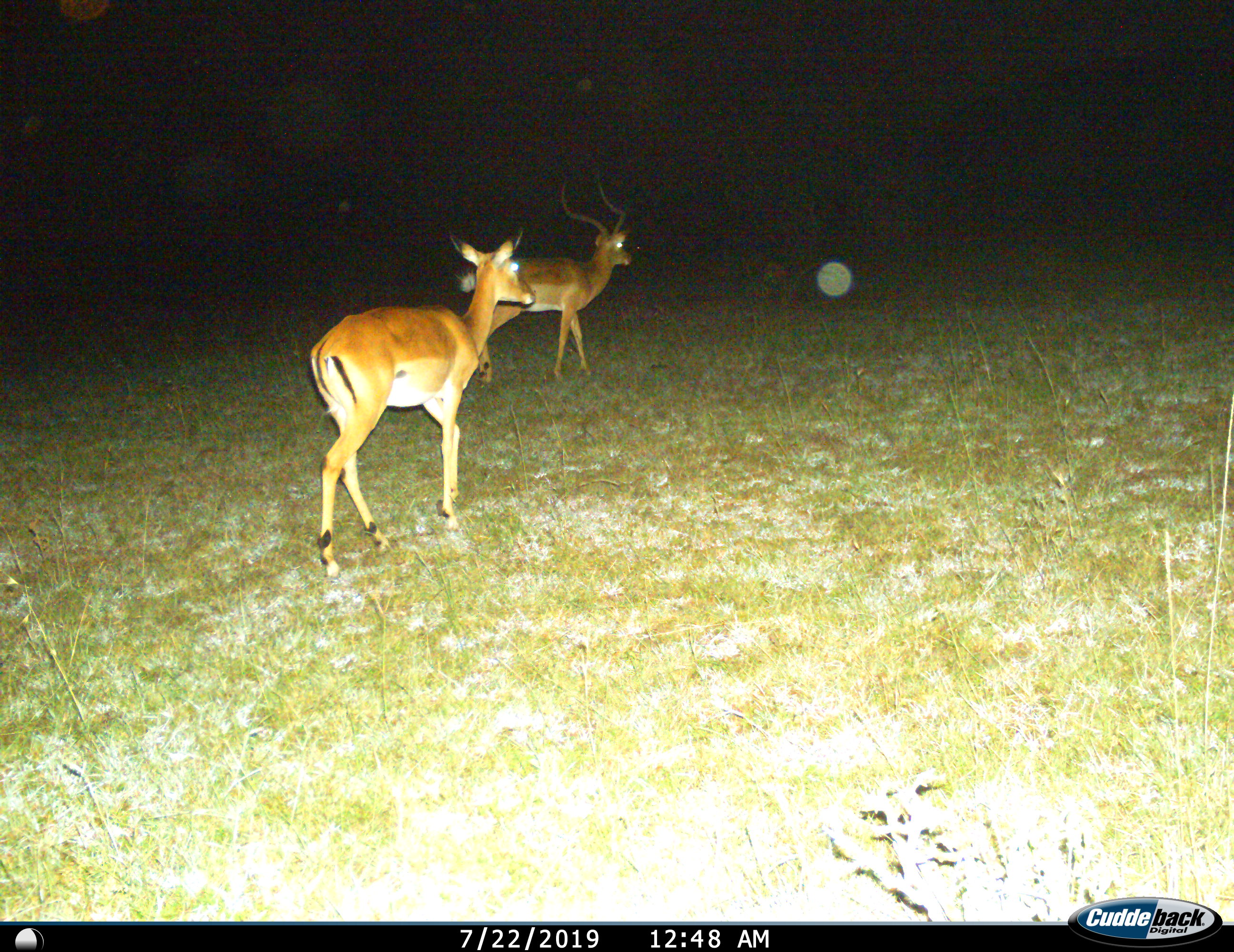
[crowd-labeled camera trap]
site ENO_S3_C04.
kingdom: Animalia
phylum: Chordata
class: Mammalia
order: Artiodactyla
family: Bovidae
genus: Aepyceros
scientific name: Aepyceros melampus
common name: impala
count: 2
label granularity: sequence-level